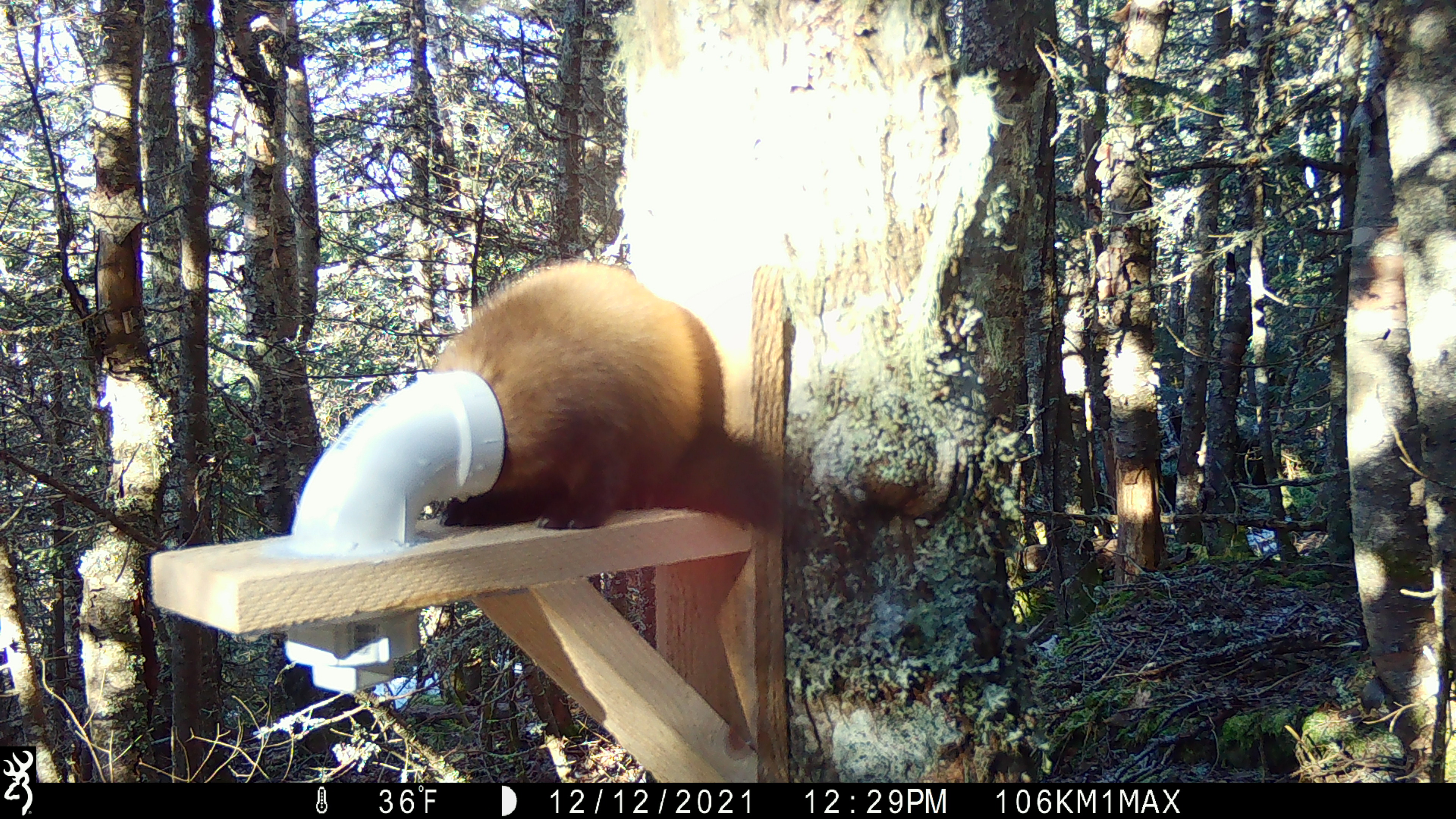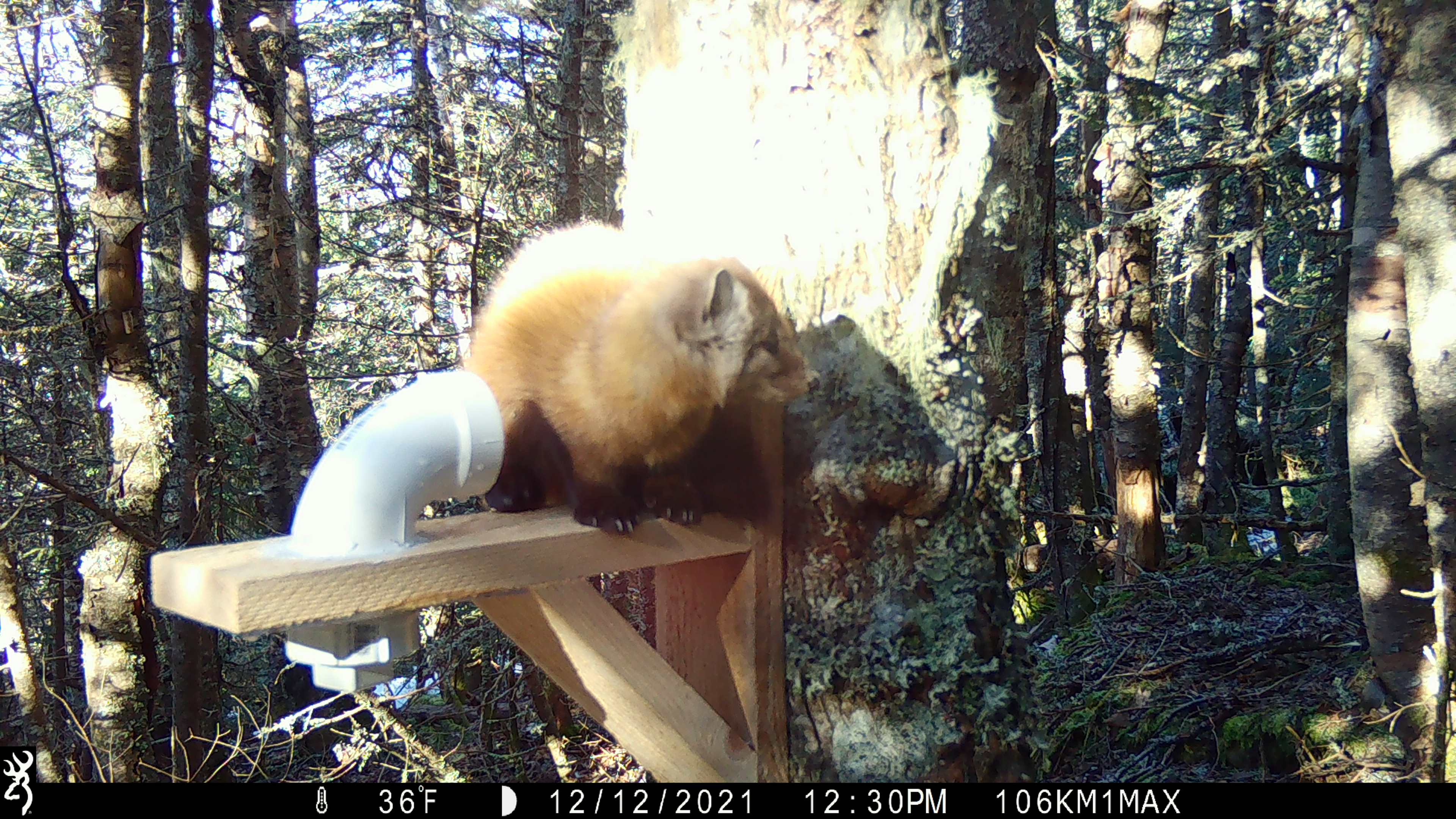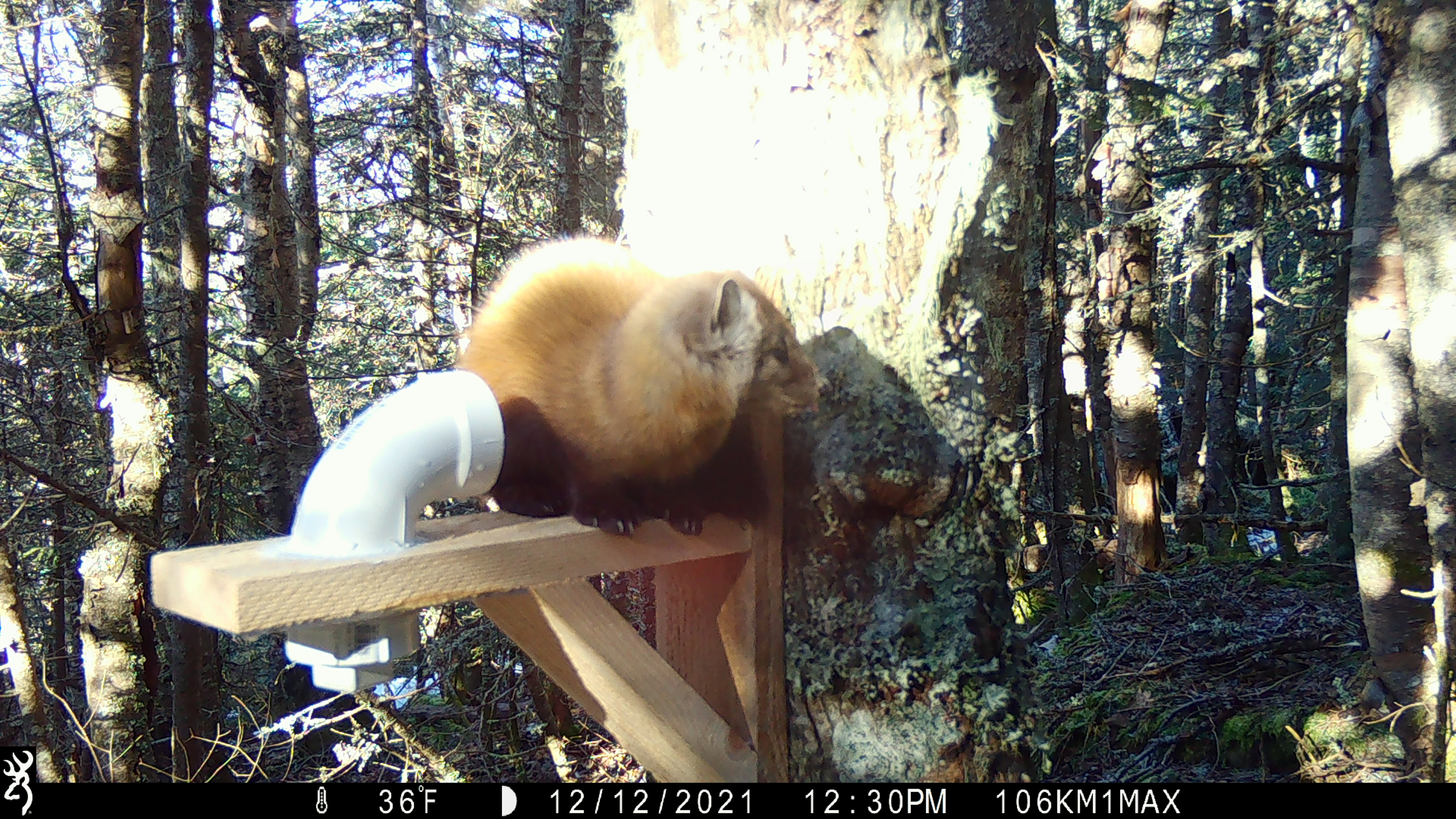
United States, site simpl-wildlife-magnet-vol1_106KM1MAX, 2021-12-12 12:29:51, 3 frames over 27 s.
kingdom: Animalia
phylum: Chordata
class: Mammalia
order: Carnivora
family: Mustelidae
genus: Martes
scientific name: Martes americana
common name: american marten